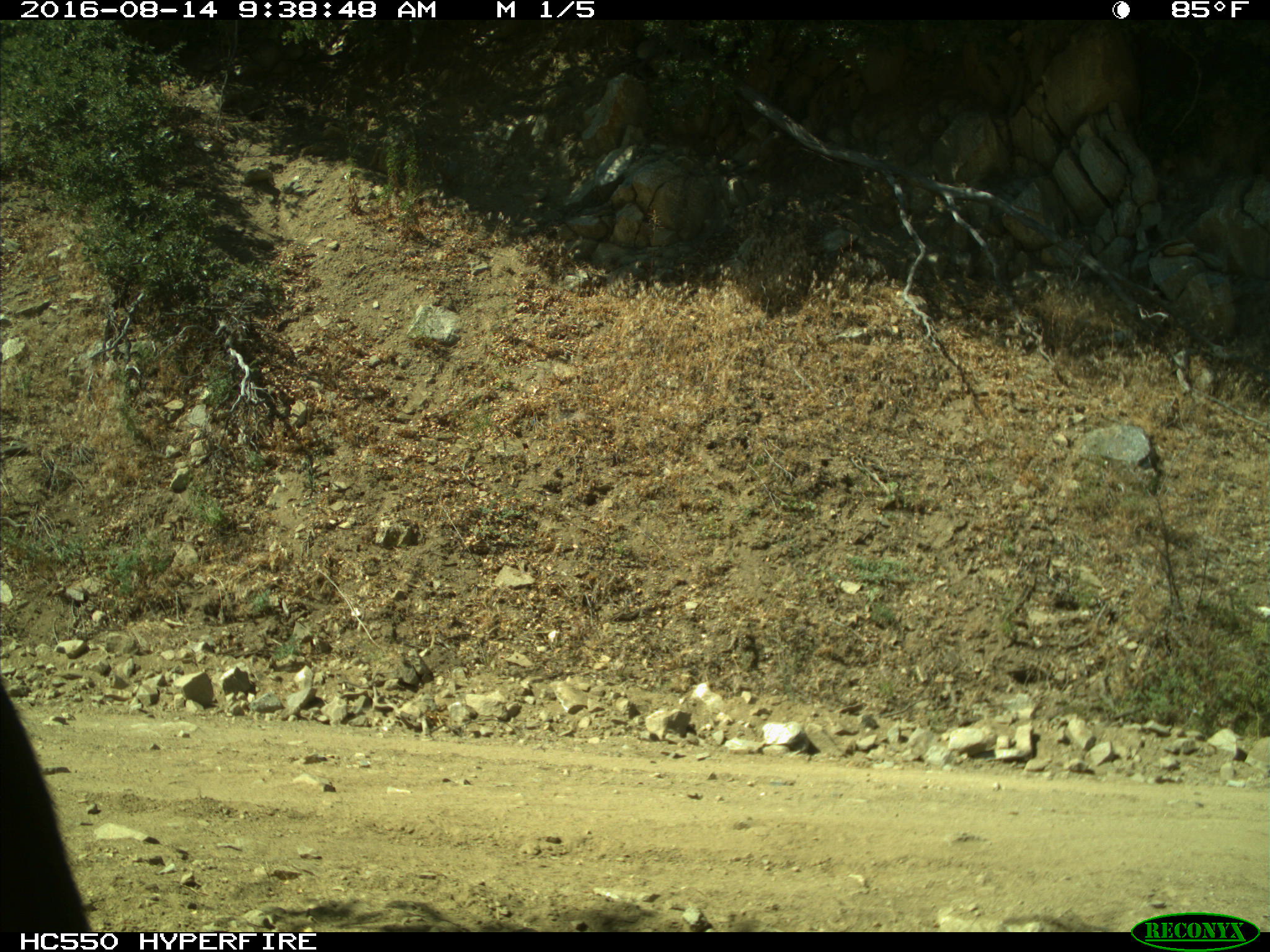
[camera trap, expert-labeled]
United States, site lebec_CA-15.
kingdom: Animalia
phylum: Chordata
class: Mammalia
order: Carnivora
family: Ursidae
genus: Ursus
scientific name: Ursus americanus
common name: american black bear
Ursus americanus (american black bear).